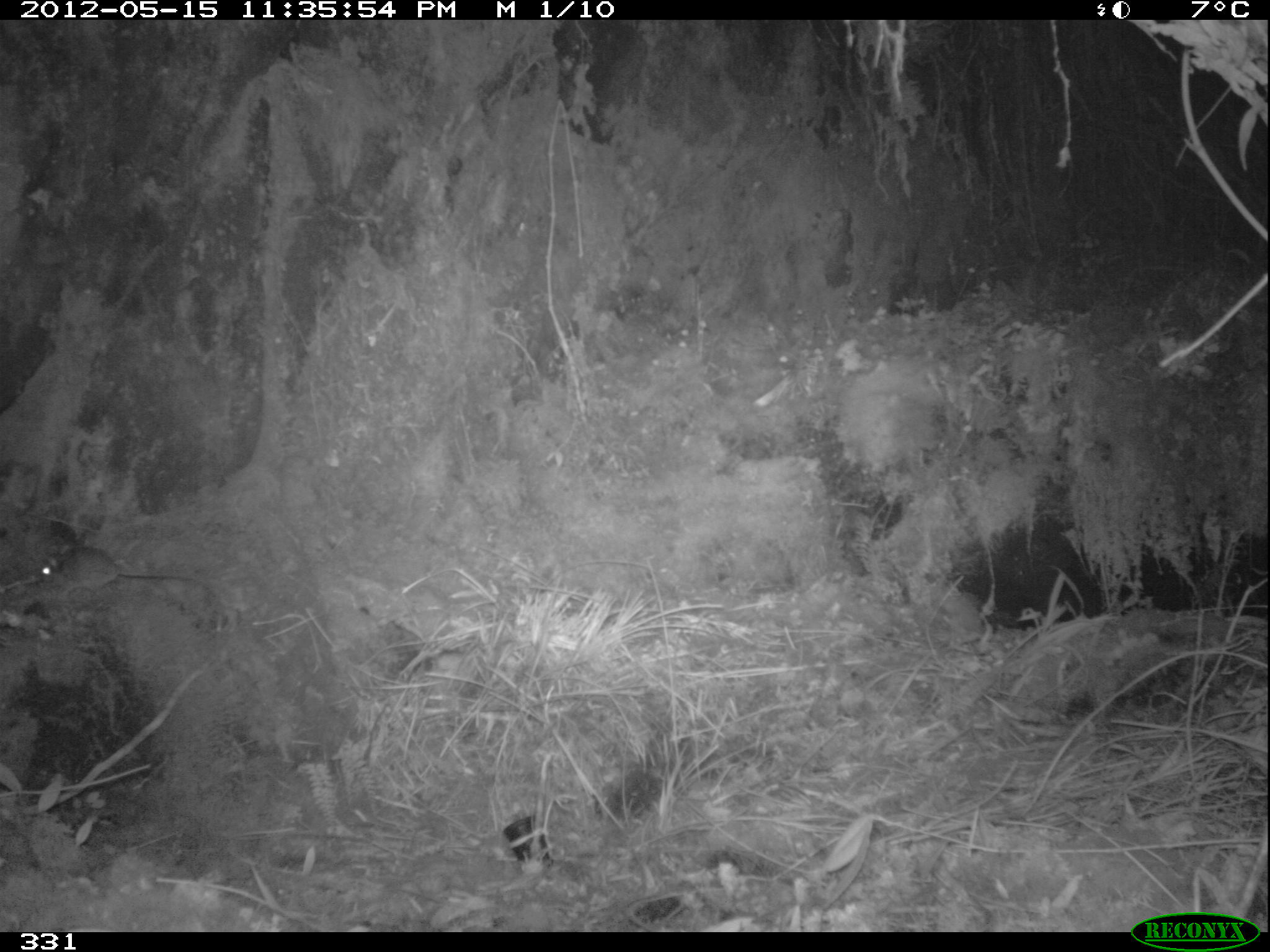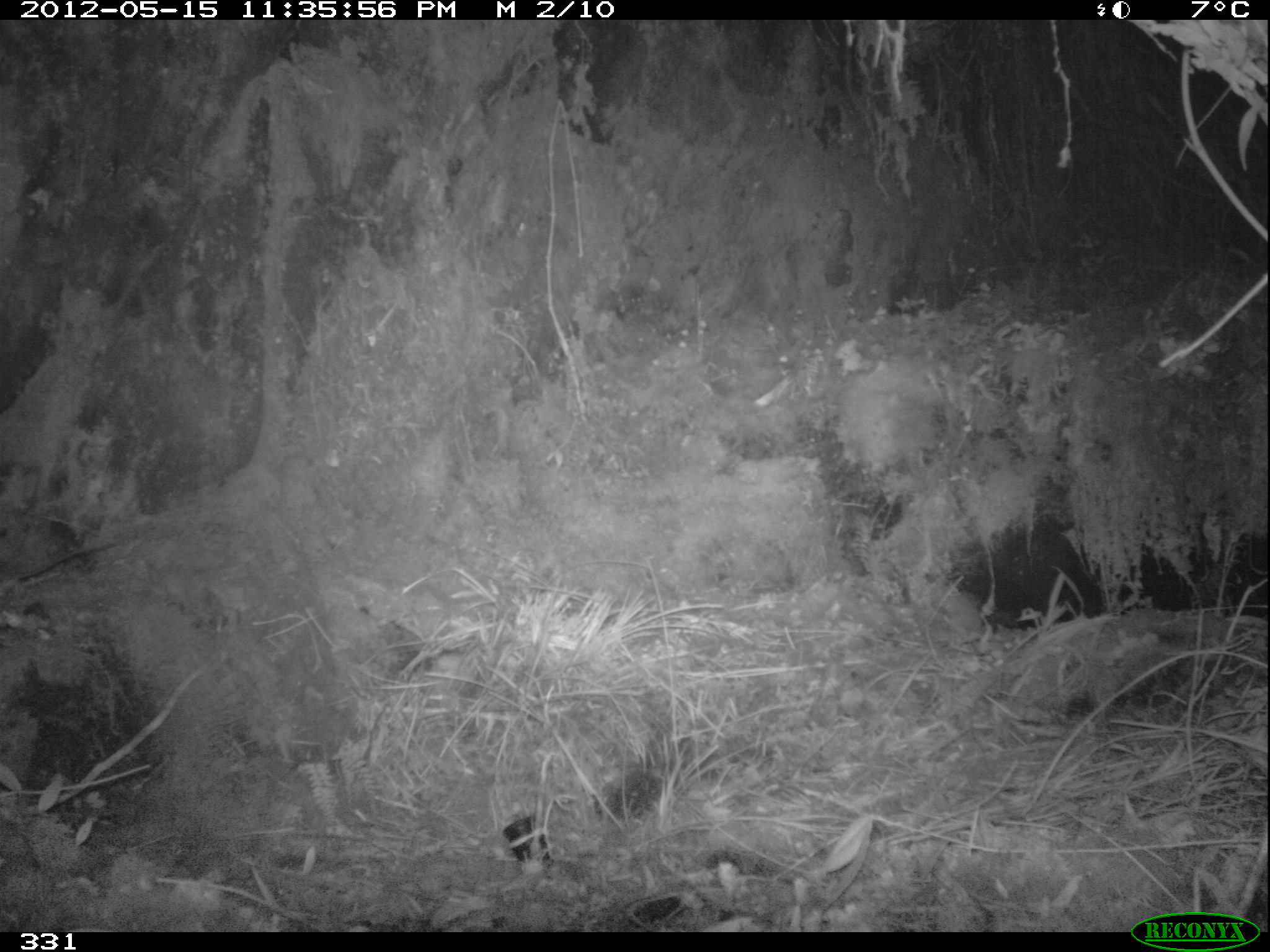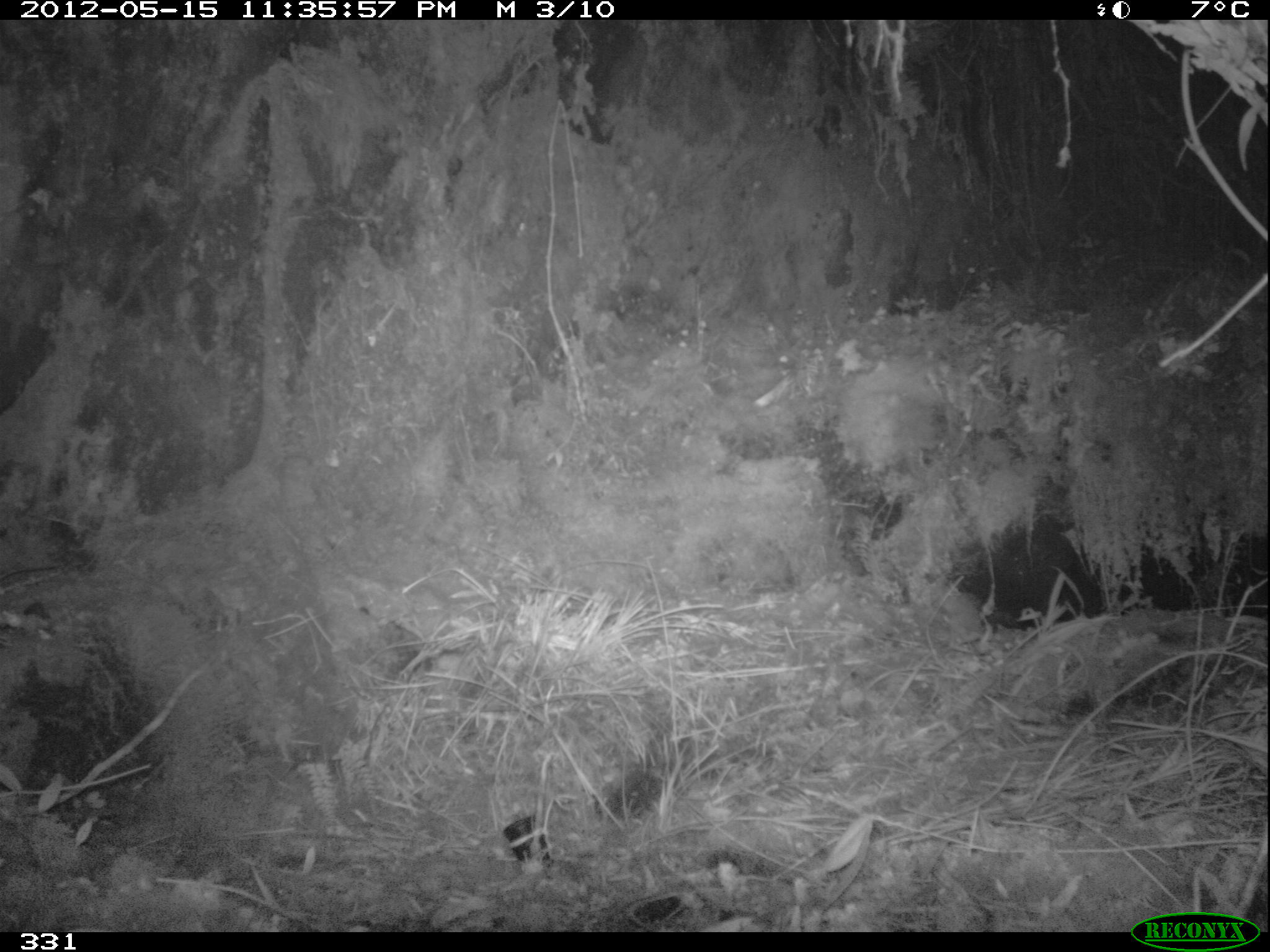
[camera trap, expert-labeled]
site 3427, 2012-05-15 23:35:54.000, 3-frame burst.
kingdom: Animalia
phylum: Chordata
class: Mammalia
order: Rodentia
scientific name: Rodentia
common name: rodents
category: unknown rodent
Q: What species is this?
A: Unknown rodent (rodents) (Rodentia).